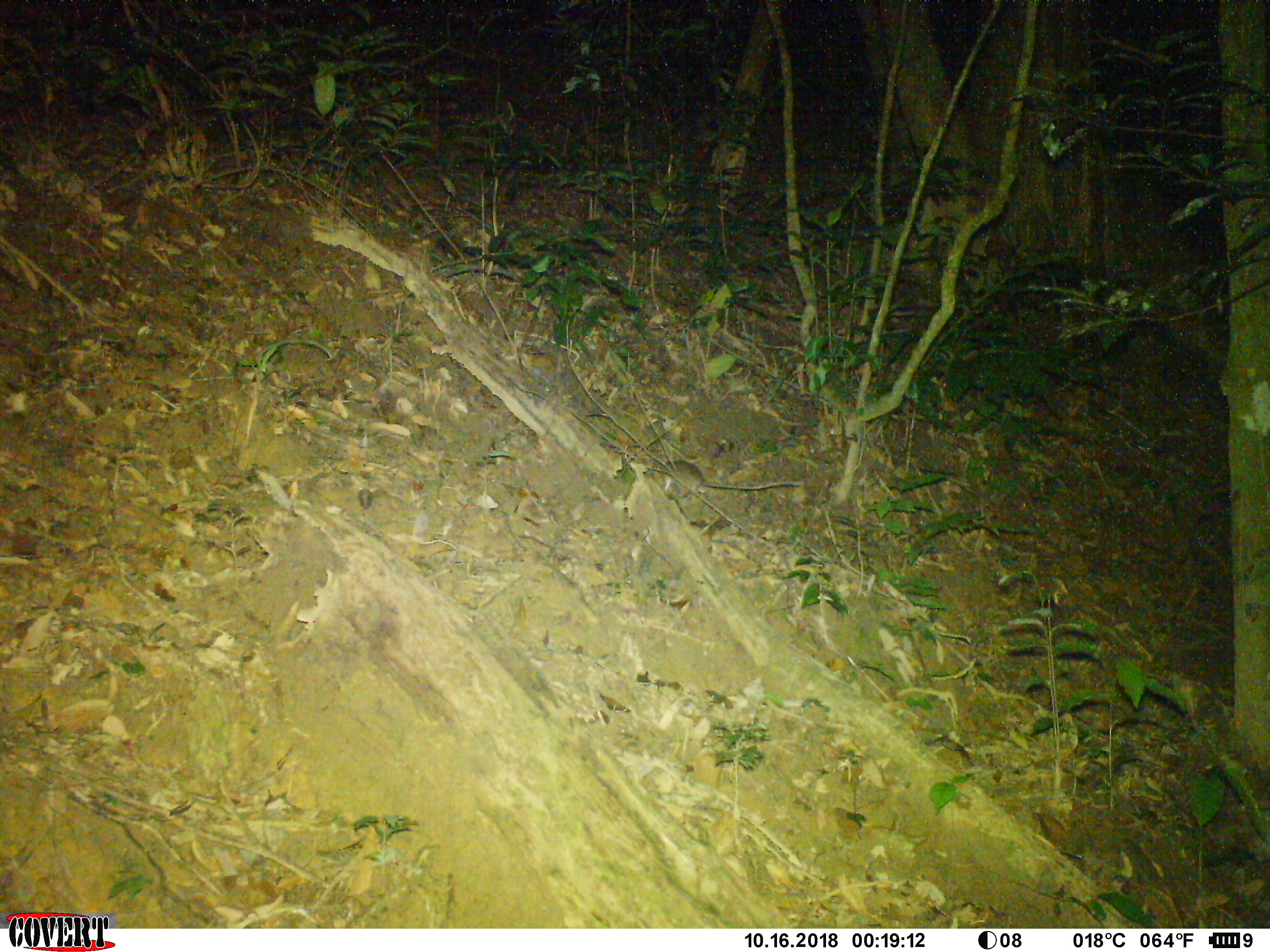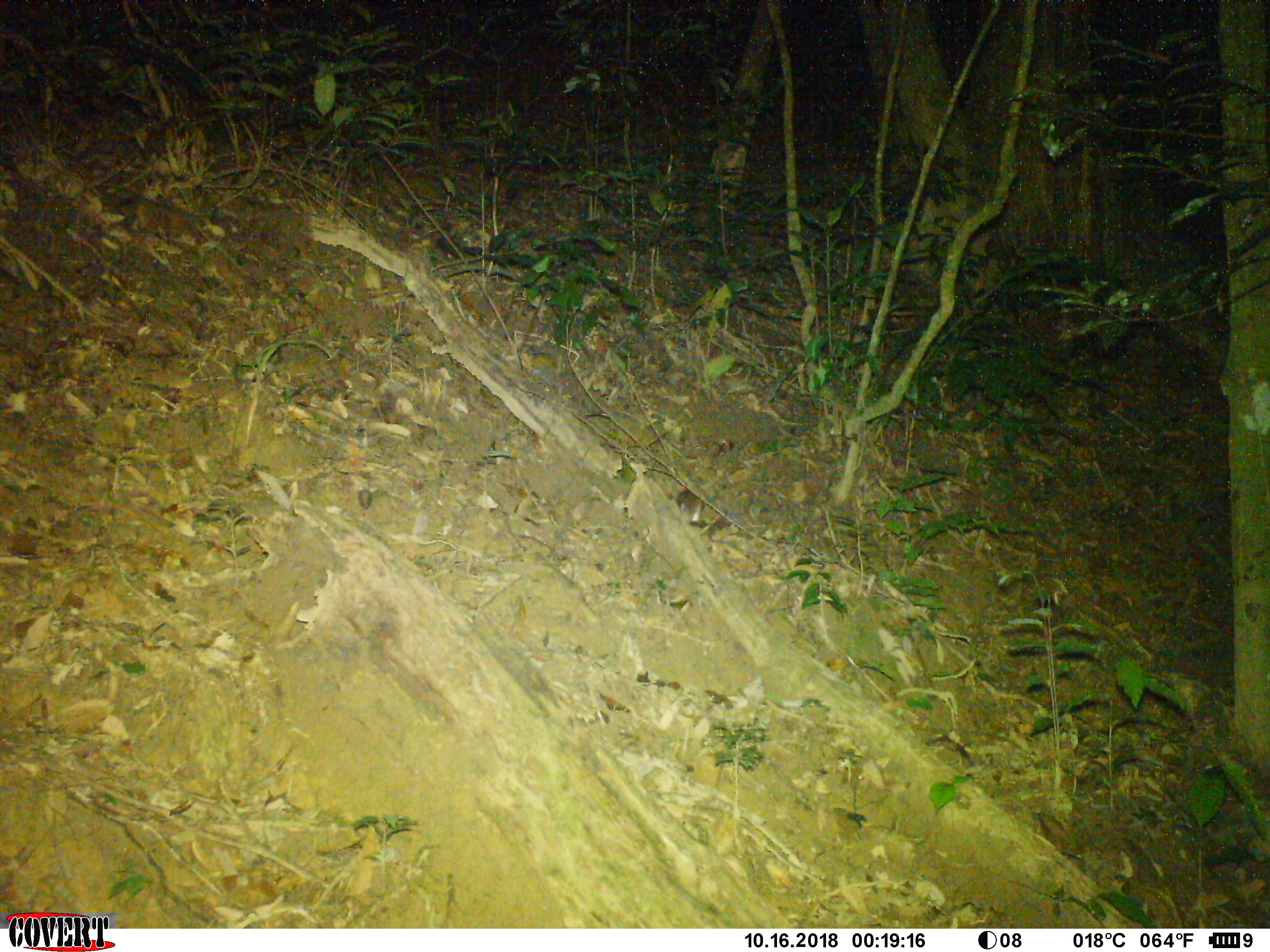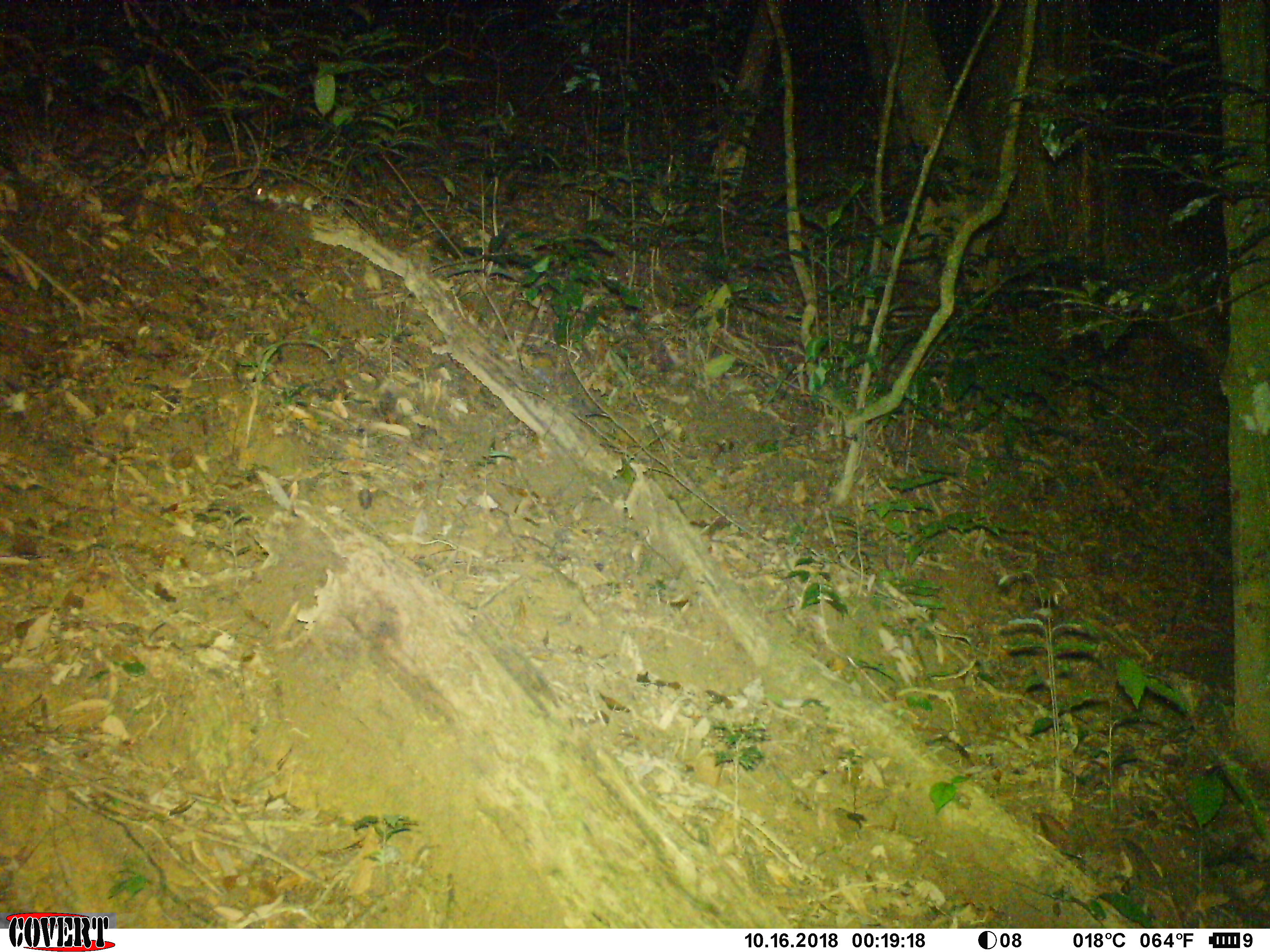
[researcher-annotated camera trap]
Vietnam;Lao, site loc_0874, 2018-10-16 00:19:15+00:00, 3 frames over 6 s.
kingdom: Animalia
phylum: Chordata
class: Mammalia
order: Rodentia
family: Muridae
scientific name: Muridae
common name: old-world mice and rats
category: unidentified murid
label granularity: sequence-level